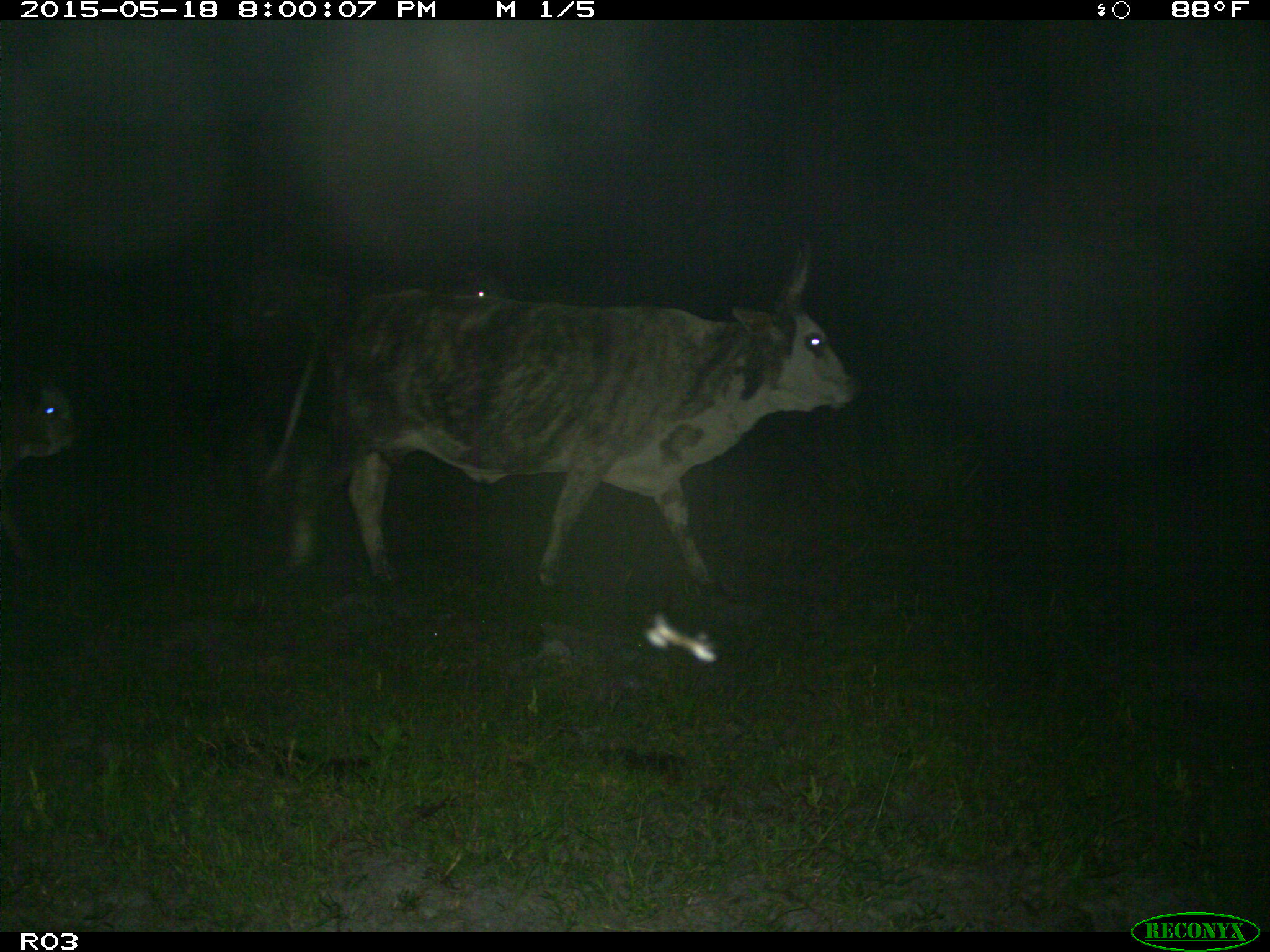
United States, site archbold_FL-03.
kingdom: Animalia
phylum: Chordata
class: Mammalia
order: Artiodactyla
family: Bovidae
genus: Bos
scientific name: Bos taurus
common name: domestic cow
Bos taurus (domestic cow).